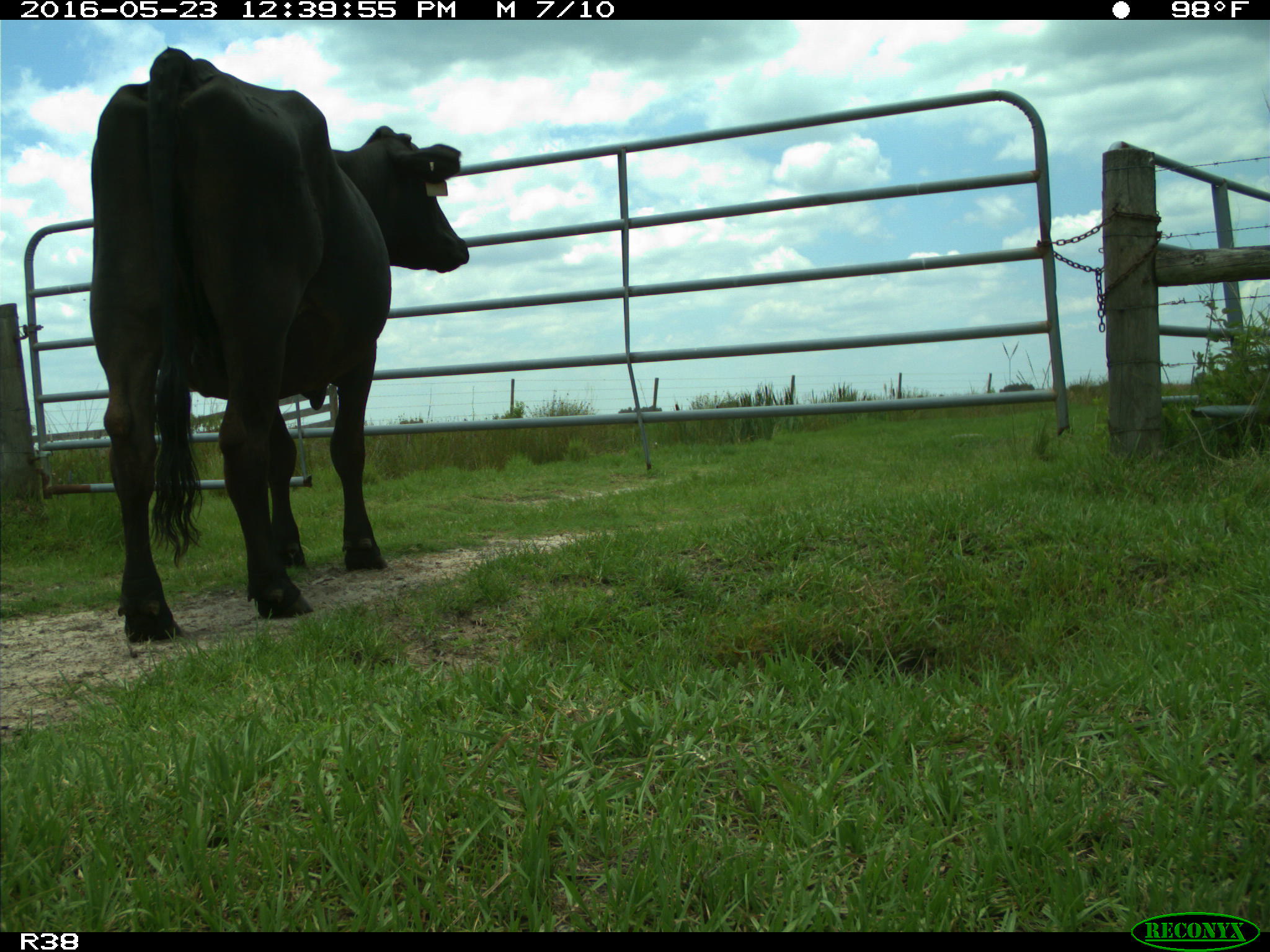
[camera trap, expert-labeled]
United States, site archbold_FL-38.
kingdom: Animalia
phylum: Chordata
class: Mammalia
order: Artiodactyla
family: Bovidae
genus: Bos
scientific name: Bos taurus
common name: domestic cow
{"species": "Bos taurus (domestic cow)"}